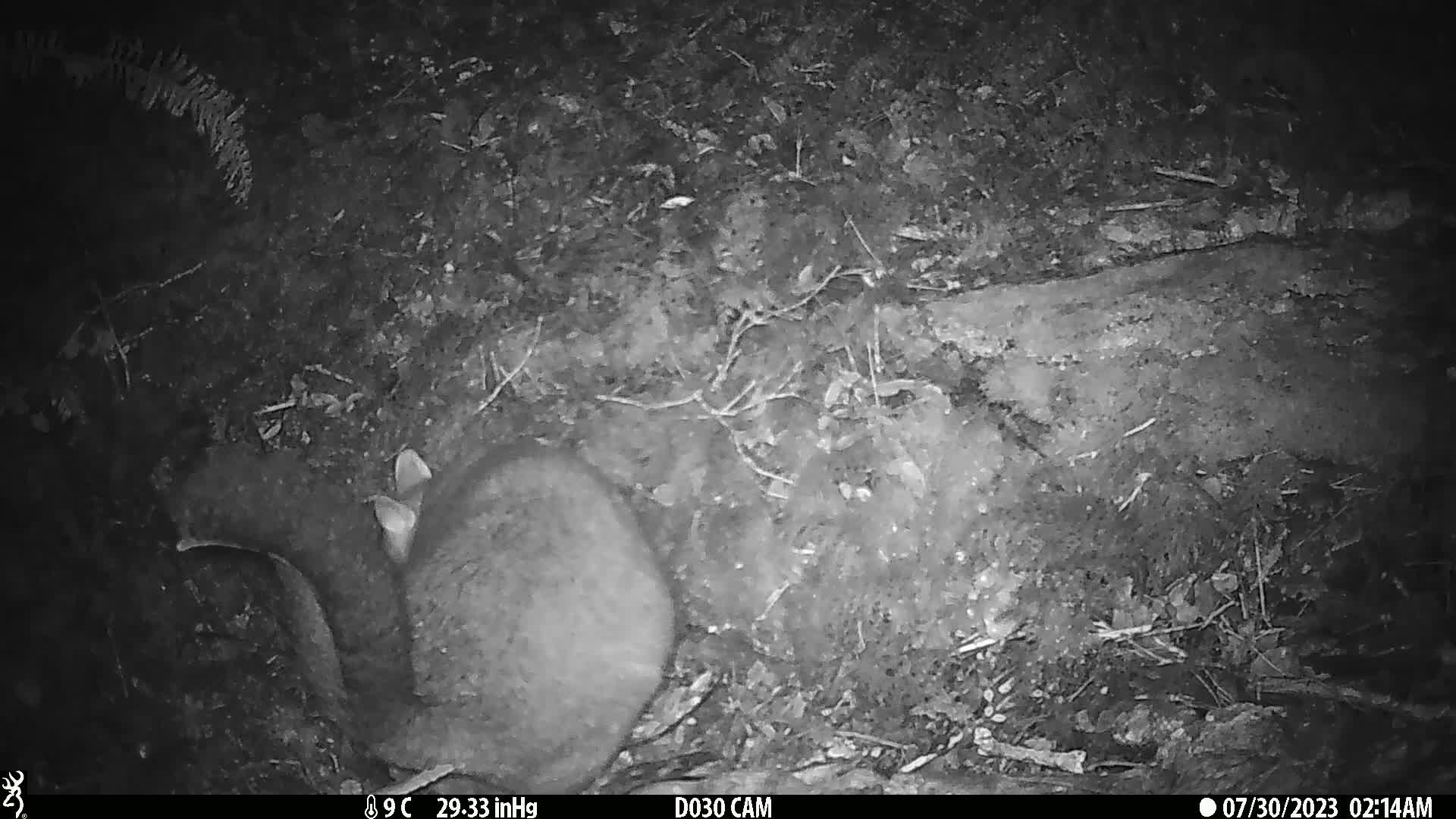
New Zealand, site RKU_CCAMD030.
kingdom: Animalia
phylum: Chordata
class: Mammalia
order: Diprotodontia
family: Phalangeridae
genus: Trichosurus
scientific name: Trichosurus vulpecula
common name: common brushtail possum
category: possum